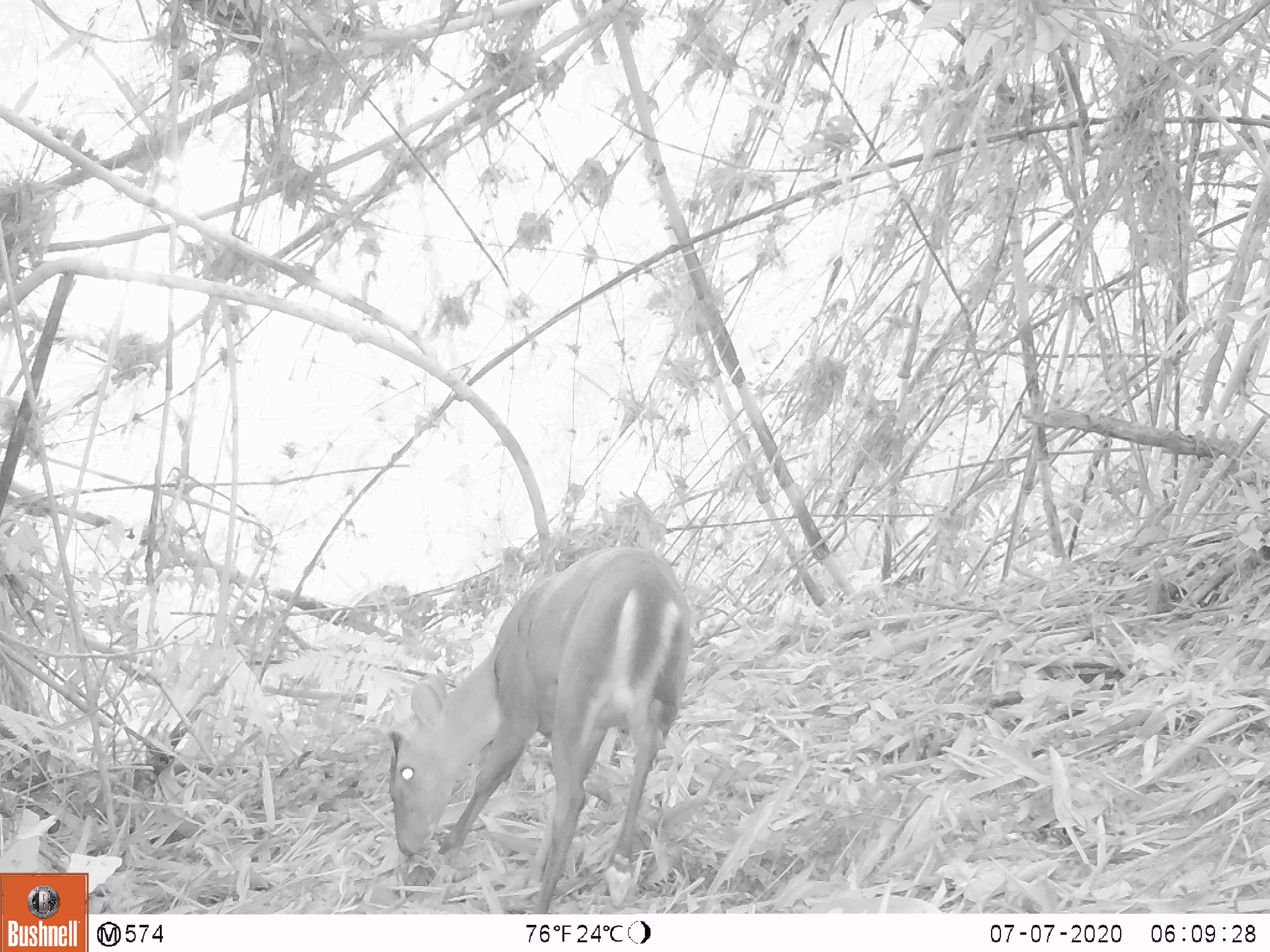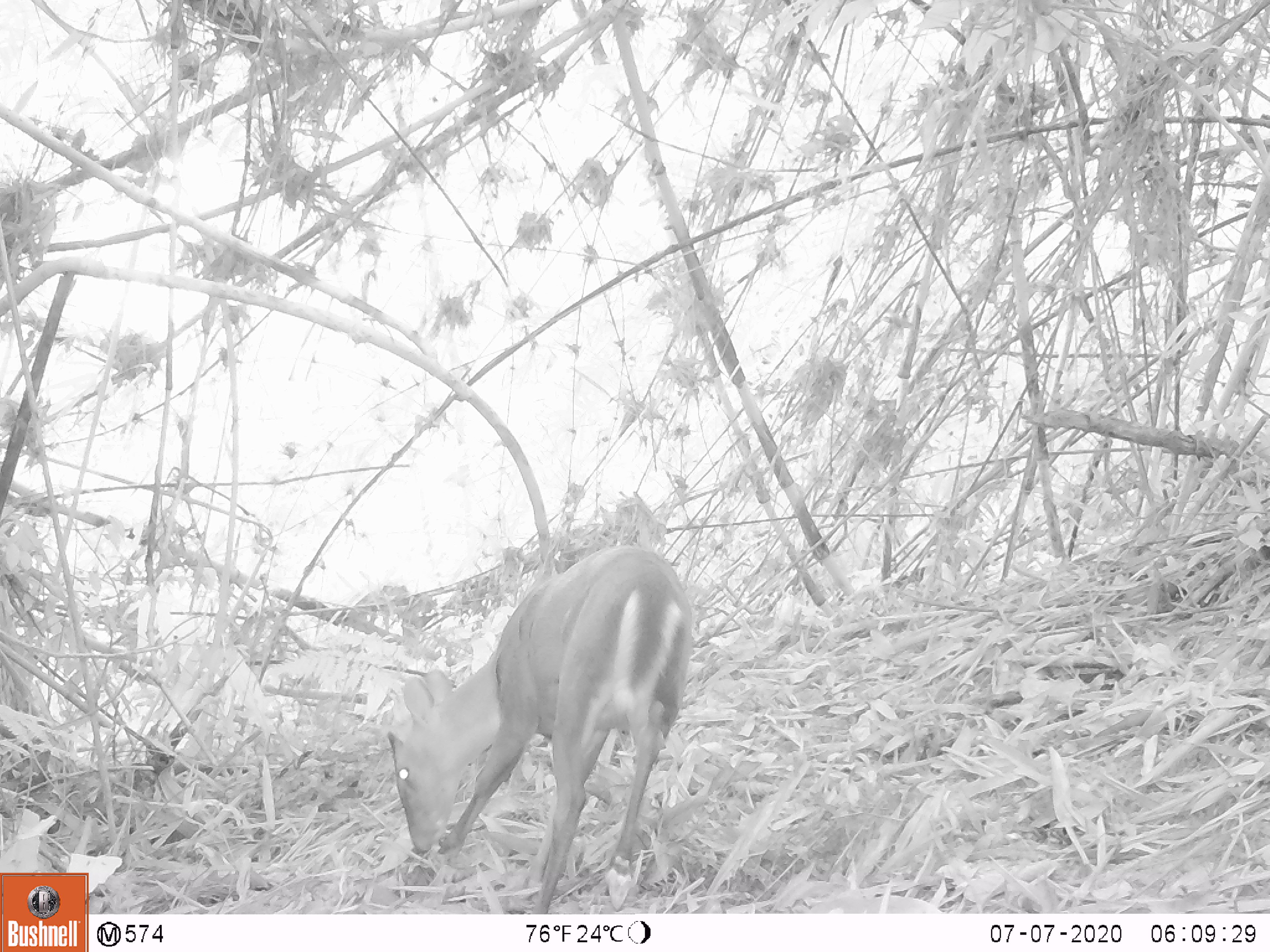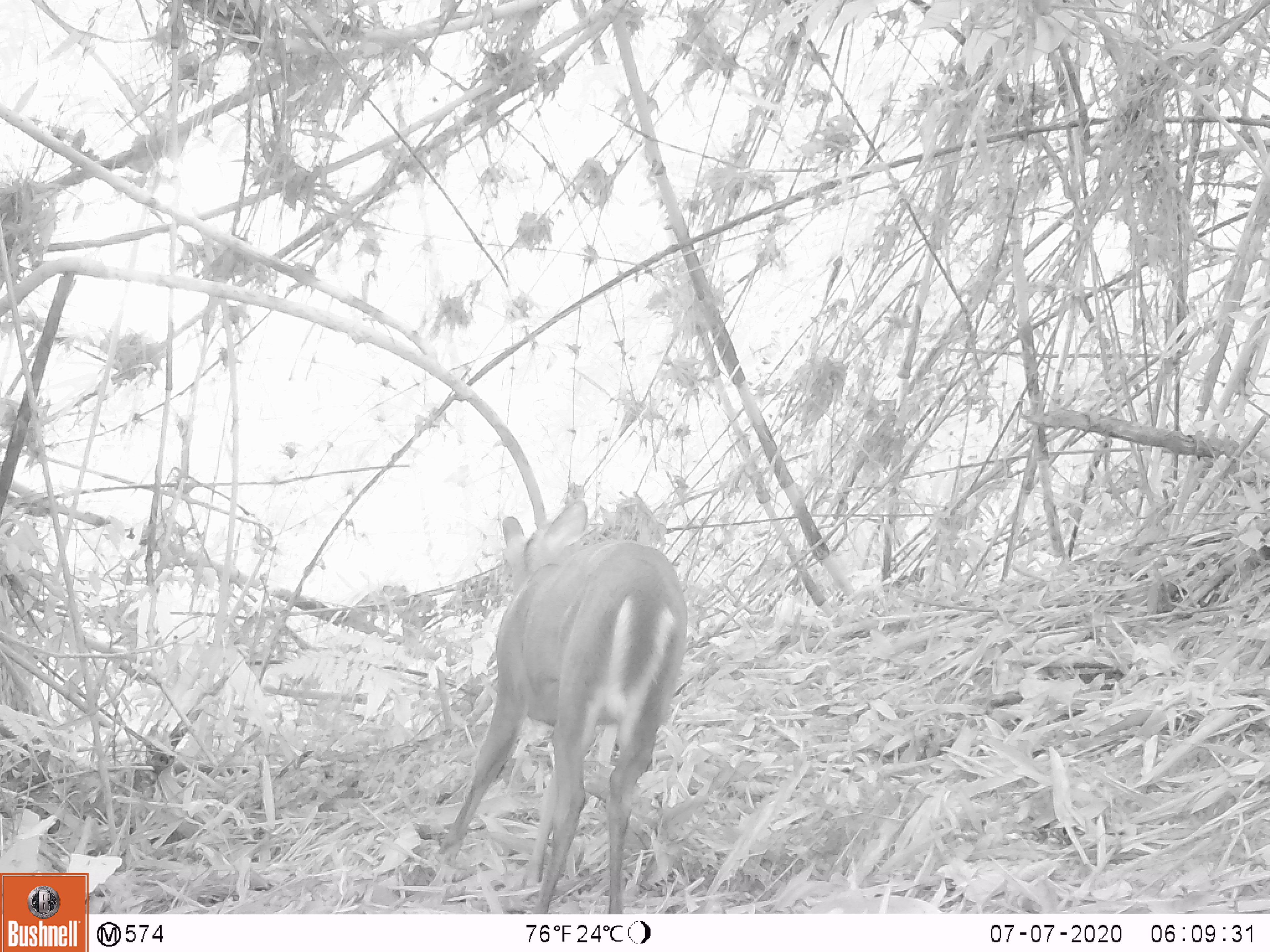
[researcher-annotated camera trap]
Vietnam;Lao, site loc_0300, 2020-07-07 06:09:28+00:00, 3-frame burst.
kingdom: Animalia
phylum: Chordata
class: Mammalia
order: Artiodactyla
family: Cervidae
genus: Muntiacus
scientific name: Muntiacus rooseveltorum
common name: roosevelt's muntjac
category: roosevelts muntjac group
Roosevelts muntjac group (roosevelt's muntjac) (Muntiacus rooseveltorum). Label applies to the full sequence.